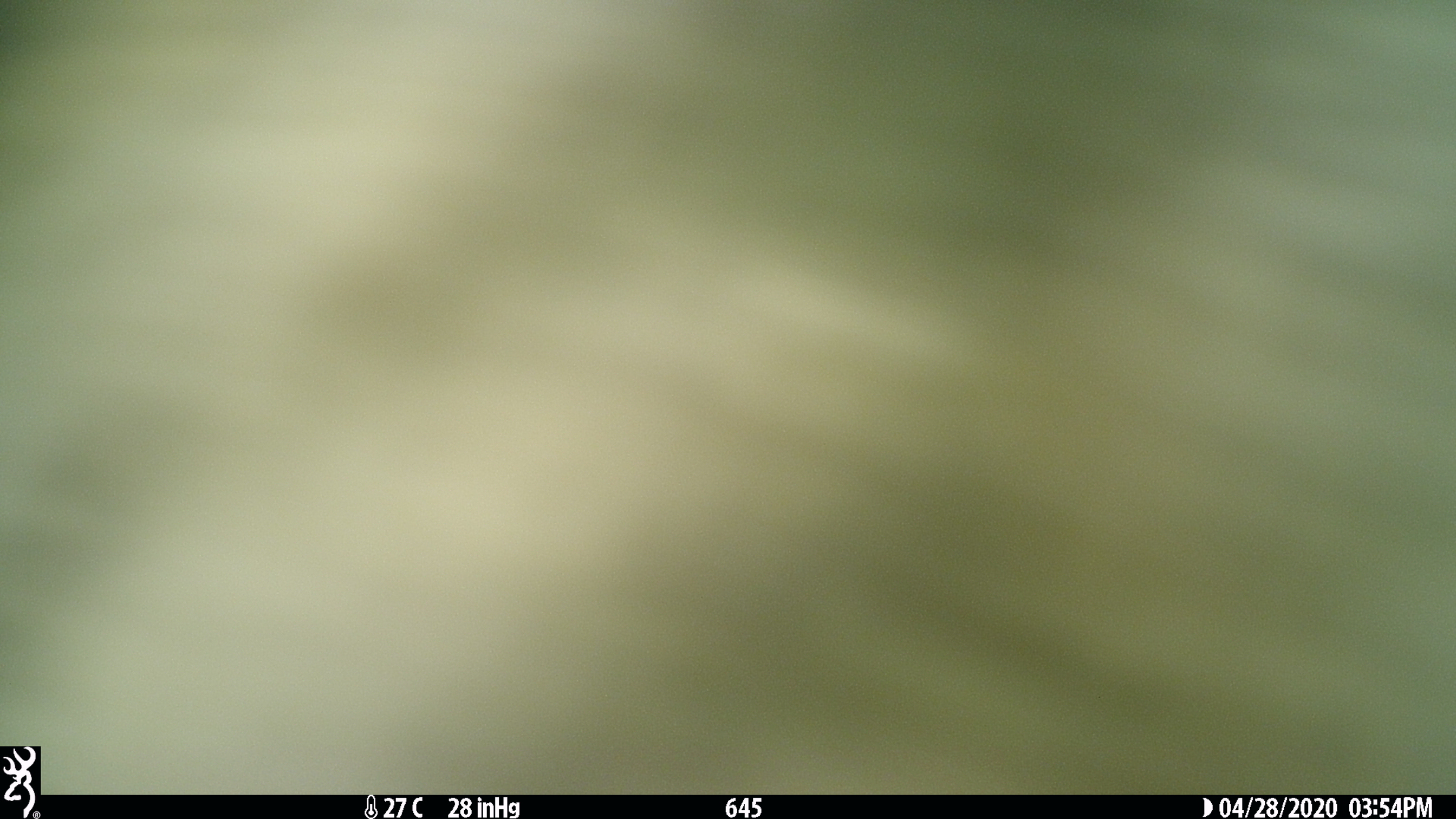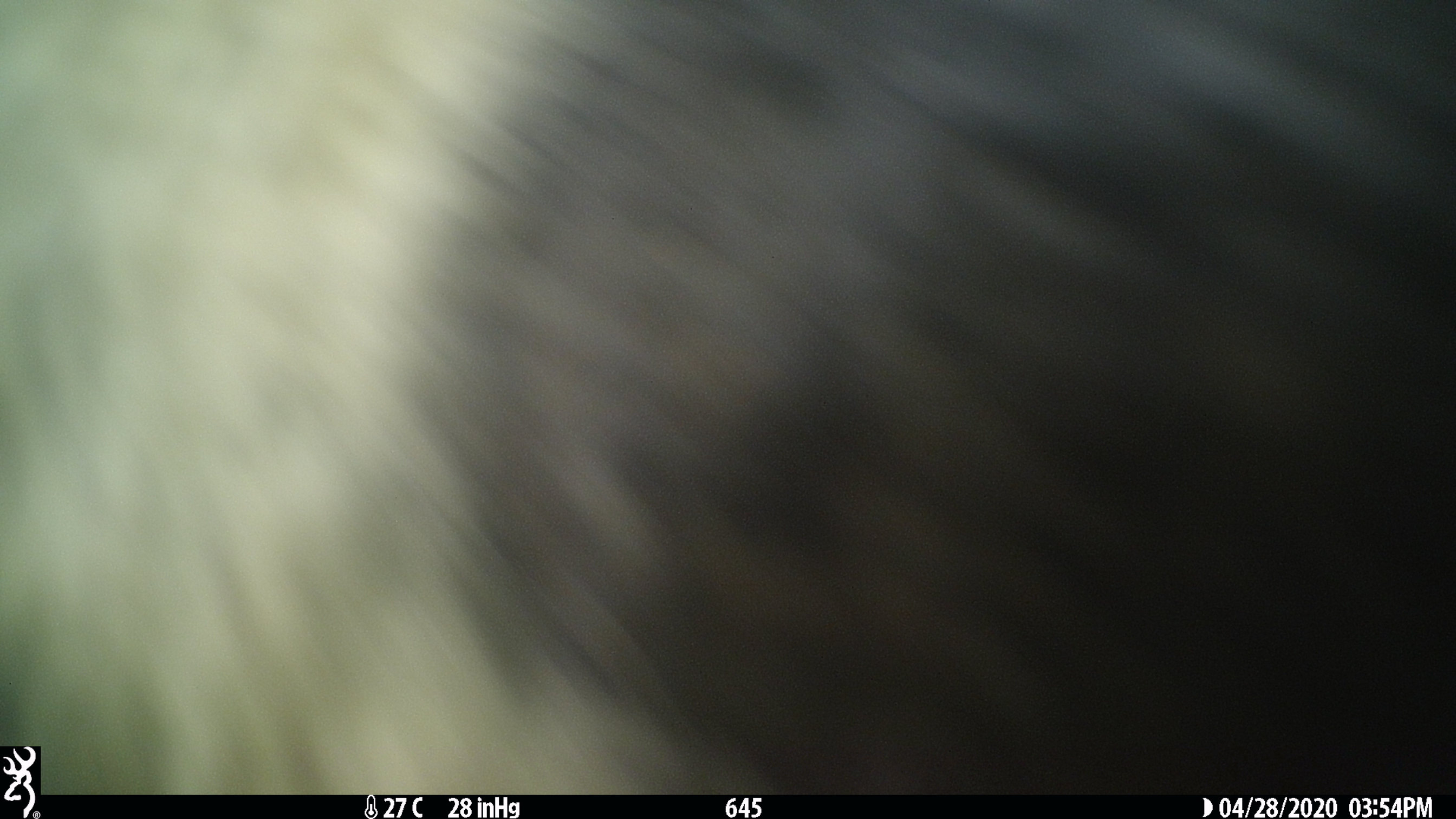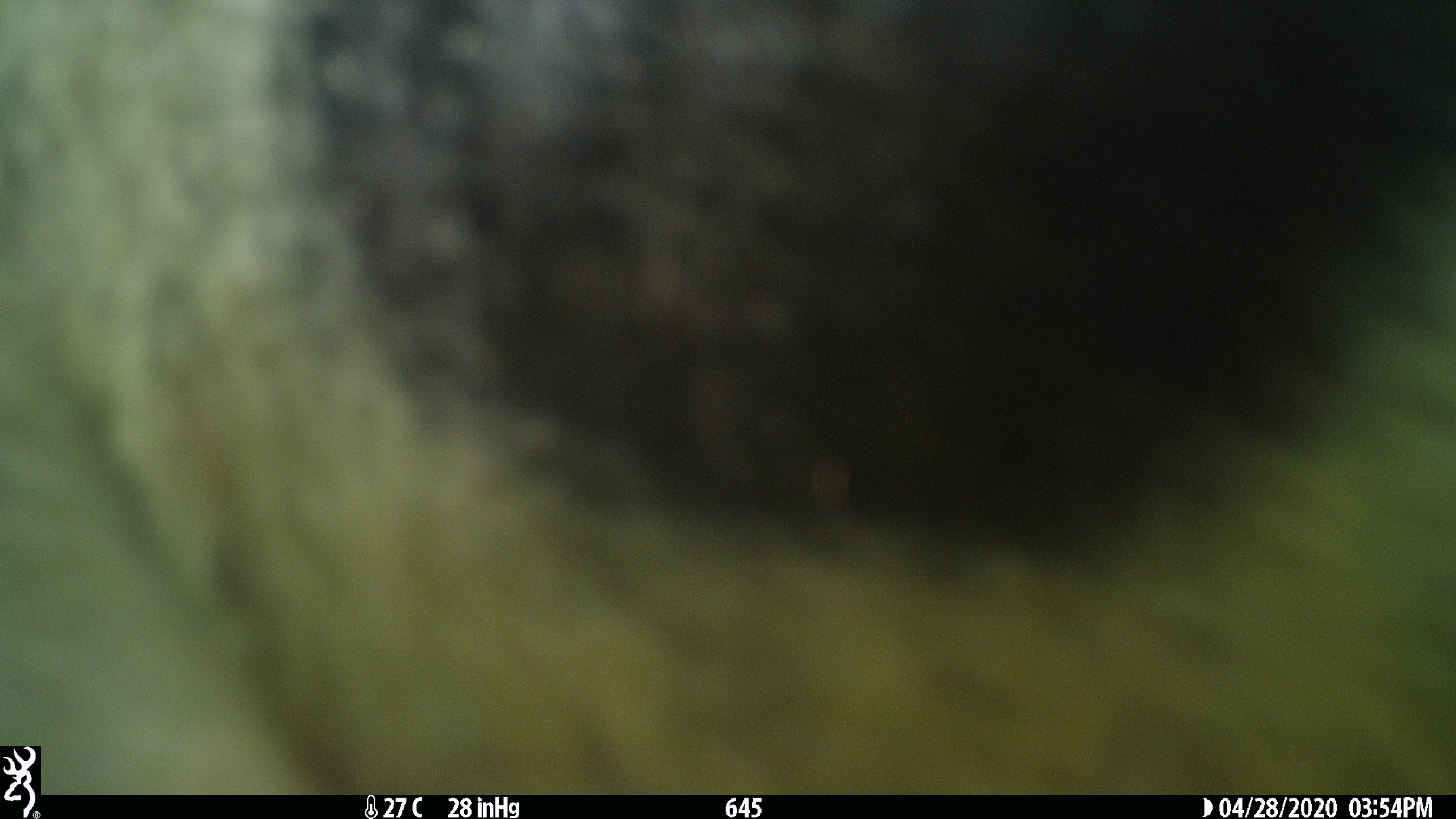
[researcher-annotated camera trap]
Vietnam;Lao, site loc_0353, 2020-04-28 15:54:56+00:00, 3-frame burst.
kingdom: Animalia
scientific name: Animalia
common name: animal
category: unidentified animal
Unidentified animal (animal) (Animalia). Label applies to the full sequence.